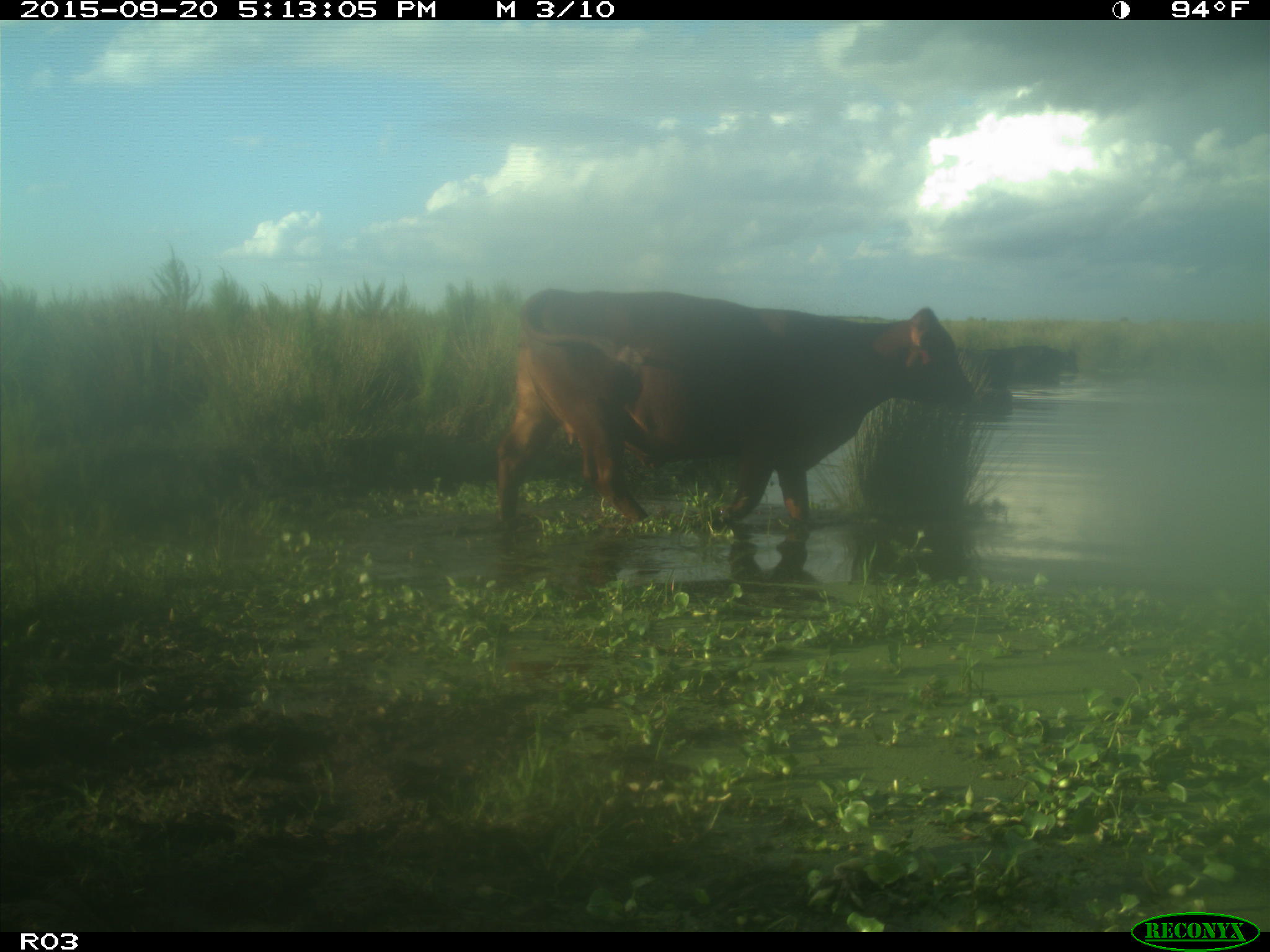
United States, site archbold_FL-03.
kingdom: Animalia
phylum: Chordata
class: Mammalia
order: Artiodactyla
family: Bovidae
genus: Bos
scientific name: Bos taurus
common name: domestic cow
Bos taurus (domestic cow).